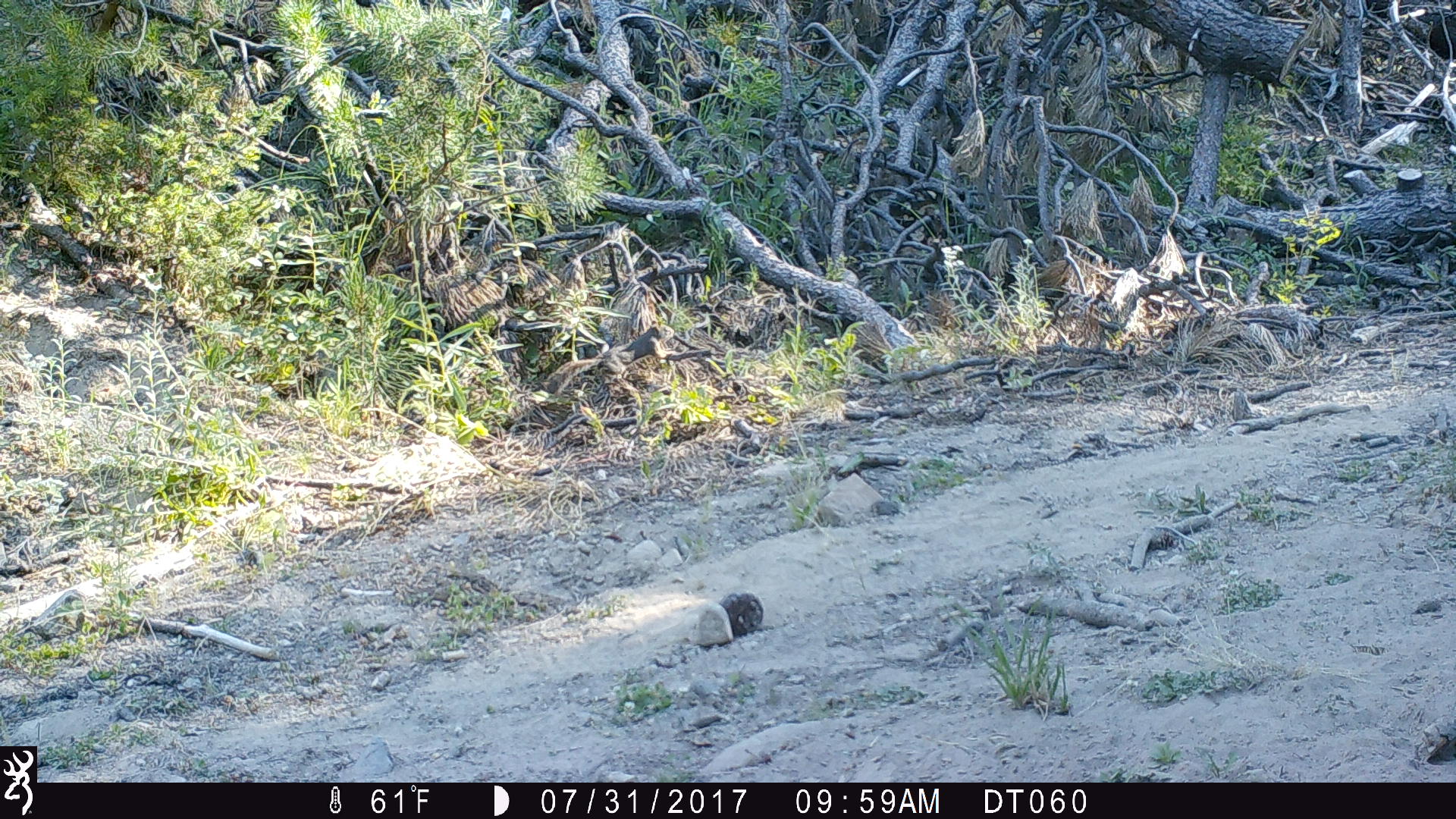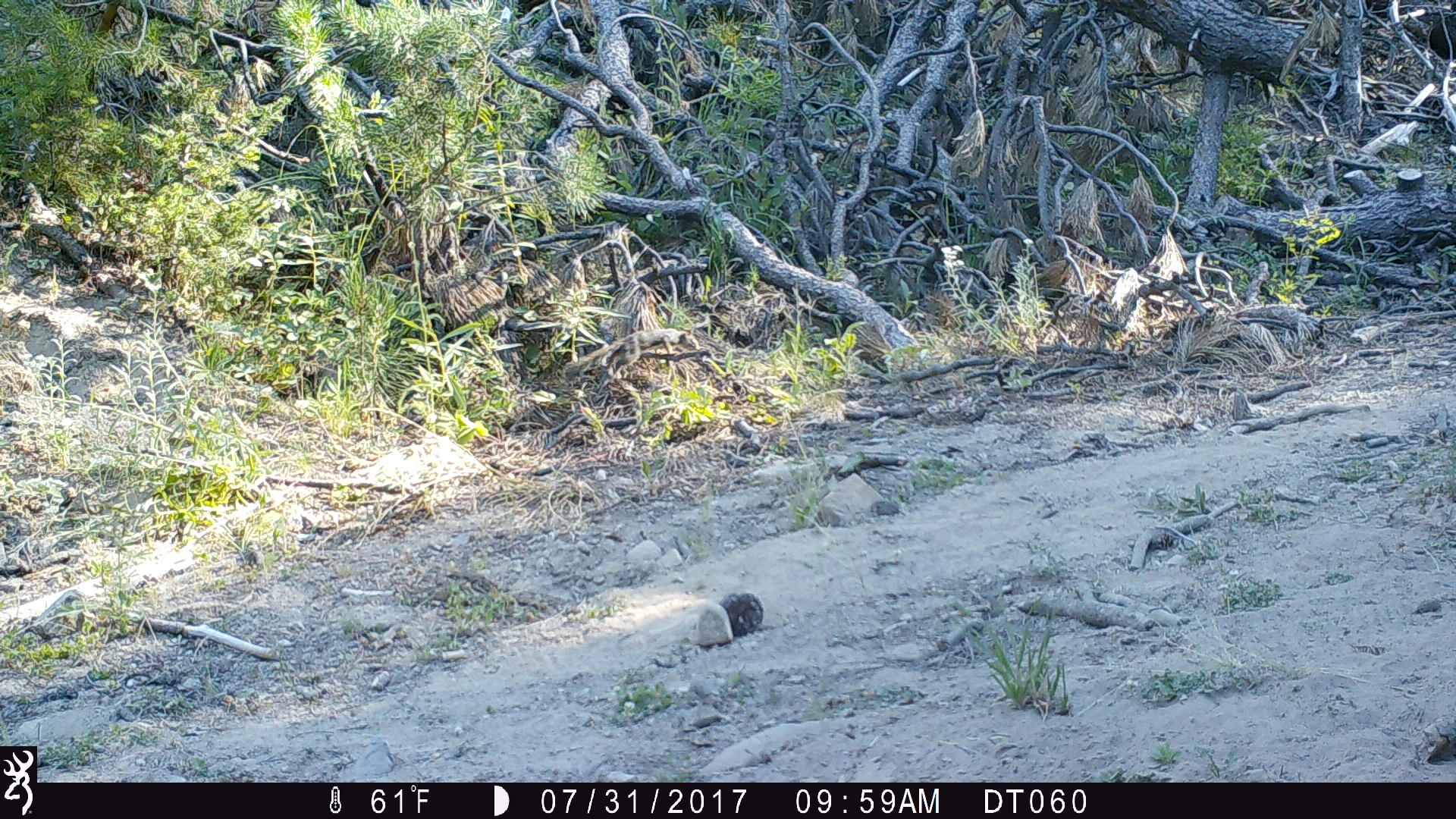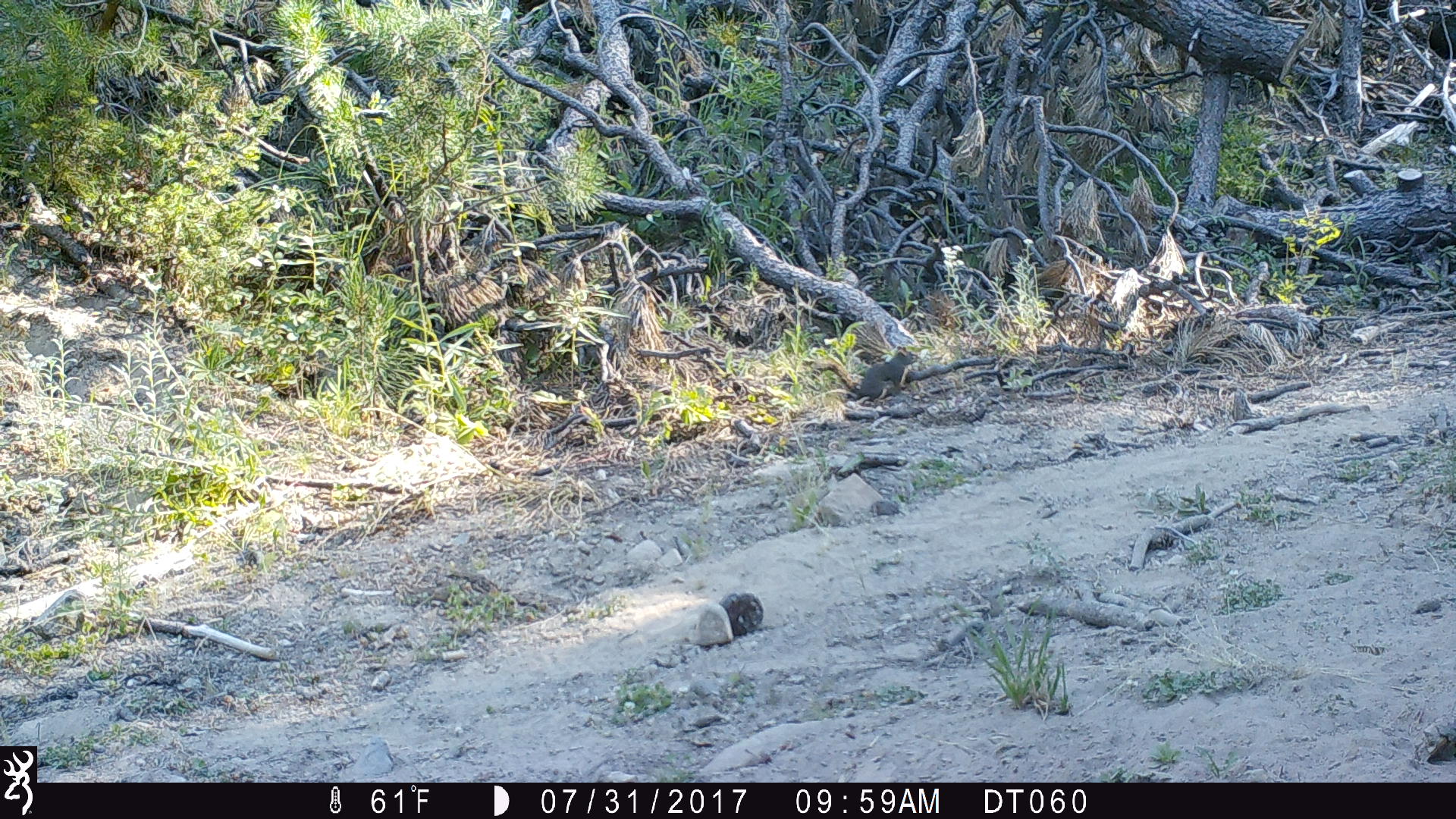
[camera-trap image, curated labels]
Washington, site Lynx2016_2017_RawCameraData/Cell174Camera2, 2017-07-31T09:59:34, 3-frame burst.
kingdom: Animalia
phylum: Chordata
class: Mammalia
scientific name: Mammalia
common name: small mammal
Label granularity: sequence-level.